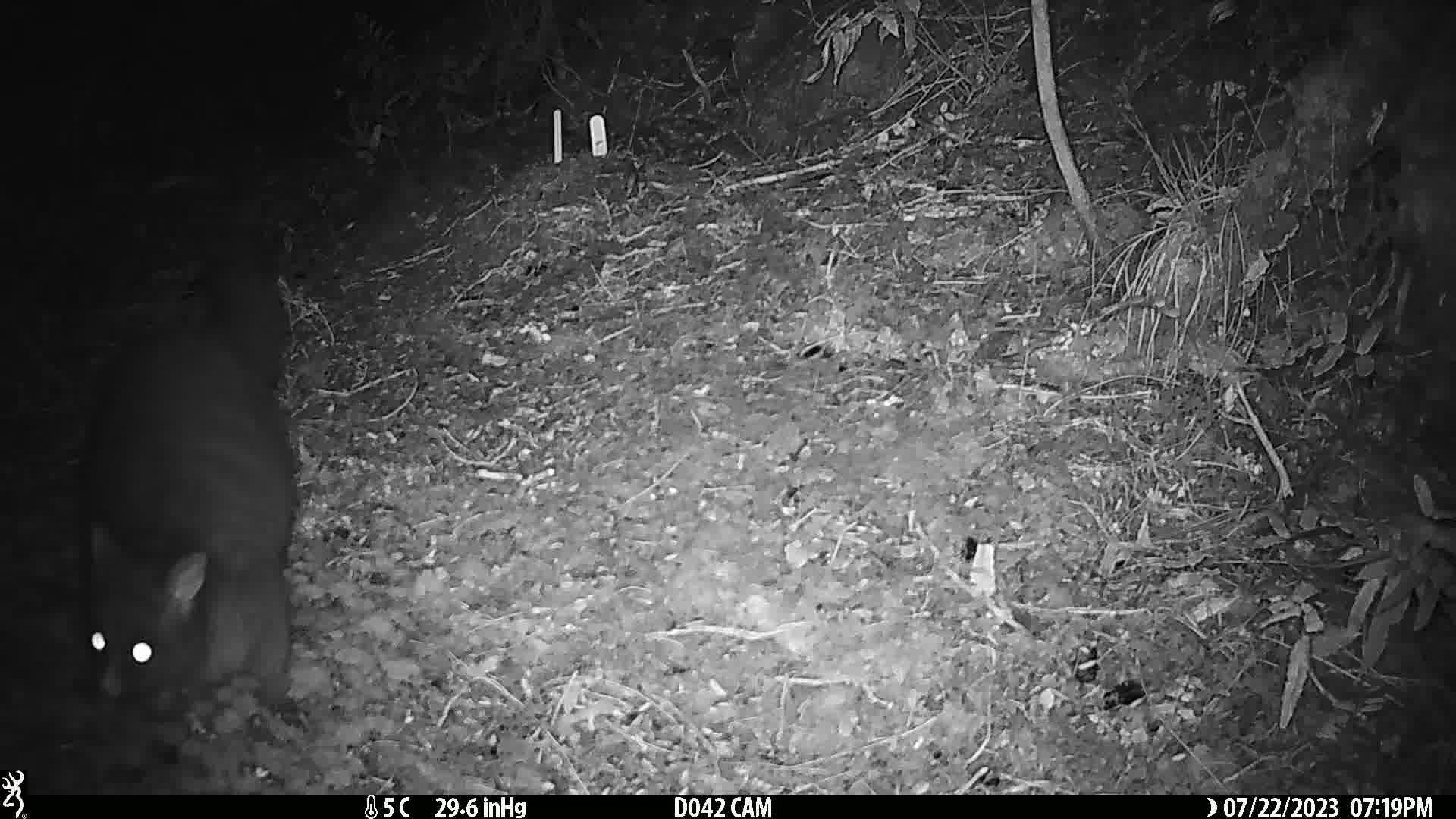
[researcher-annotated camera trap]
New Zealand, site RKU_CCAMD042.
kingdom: Animalia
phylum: Chordata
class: Mammalia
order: Diprotodontia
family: Phalangeridae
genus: Trichosurus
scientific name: Trichosurus vulpecula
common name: common brushtail possum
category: possum